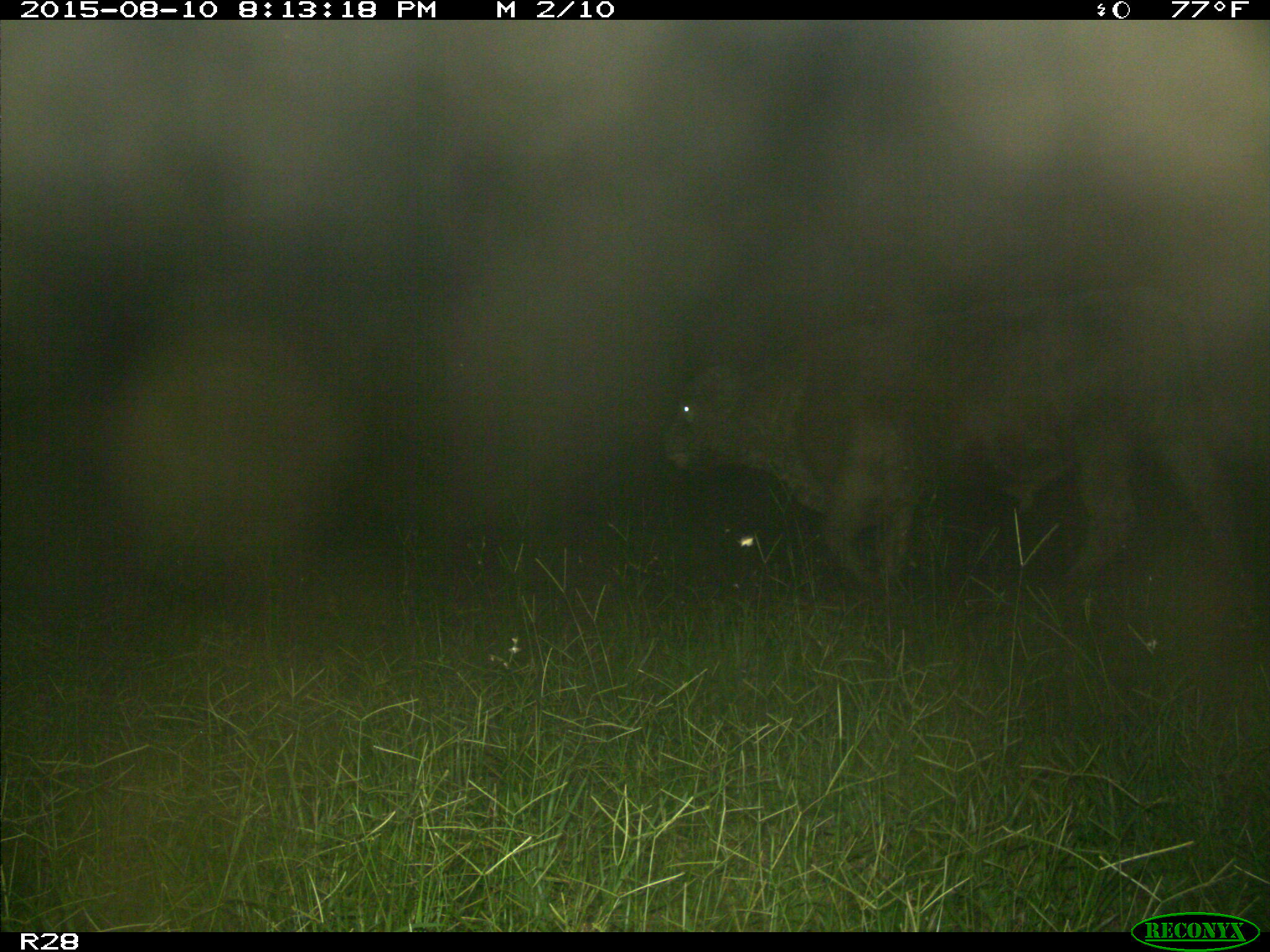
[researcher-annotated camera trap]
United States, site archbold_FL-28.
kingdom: Animalia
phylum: Chordata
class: Mammalia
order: Artiodactyla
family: Bovidae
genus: Bos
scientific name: Bos taurus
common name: domestic cow